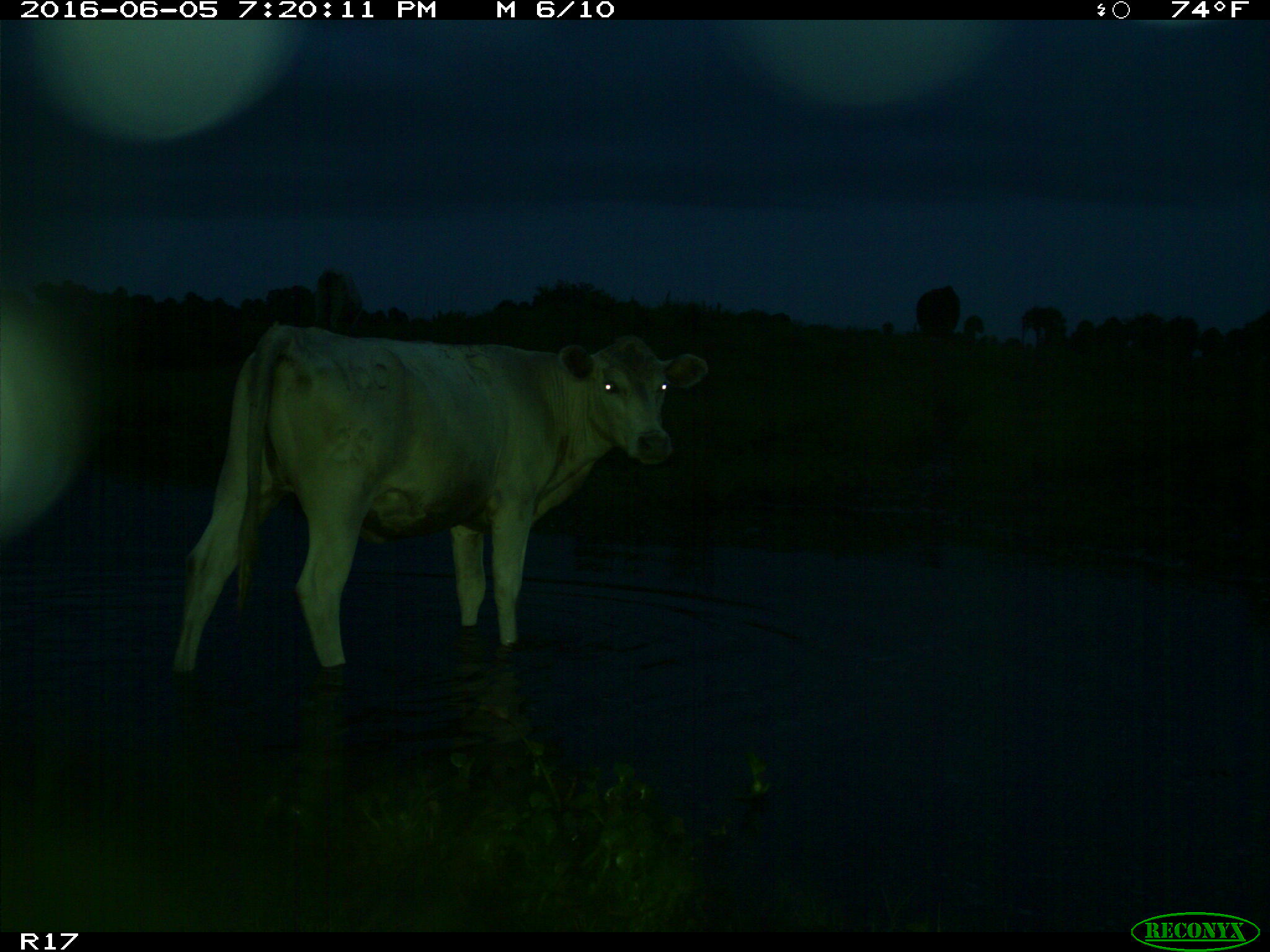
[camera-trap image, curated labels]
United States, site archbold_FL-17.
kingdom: Animalia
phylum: Chordata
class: Mammalia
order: Artiodactyla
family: Bovidae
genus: Bos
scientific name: Bos taurus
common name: domestic cow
Bos taurus (domestic cow).